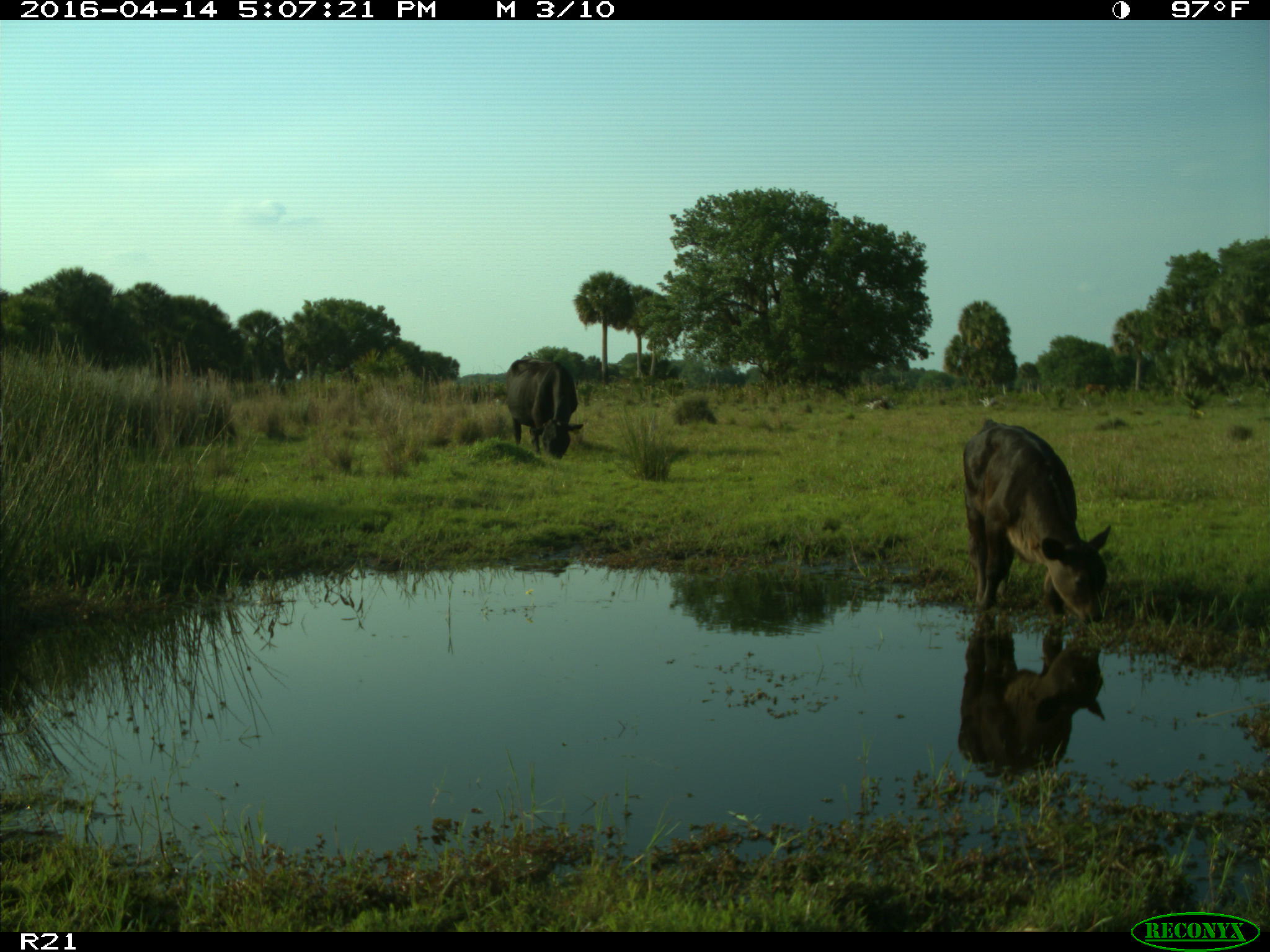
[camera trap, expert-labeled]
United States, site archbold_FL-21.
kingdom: Animalia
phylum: Chordata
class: Mammalia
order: Artiodactyla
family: Bovidae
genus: Bos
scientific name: Bos taurus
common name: domestic cow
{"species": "Bos taurus (domestic cow)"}